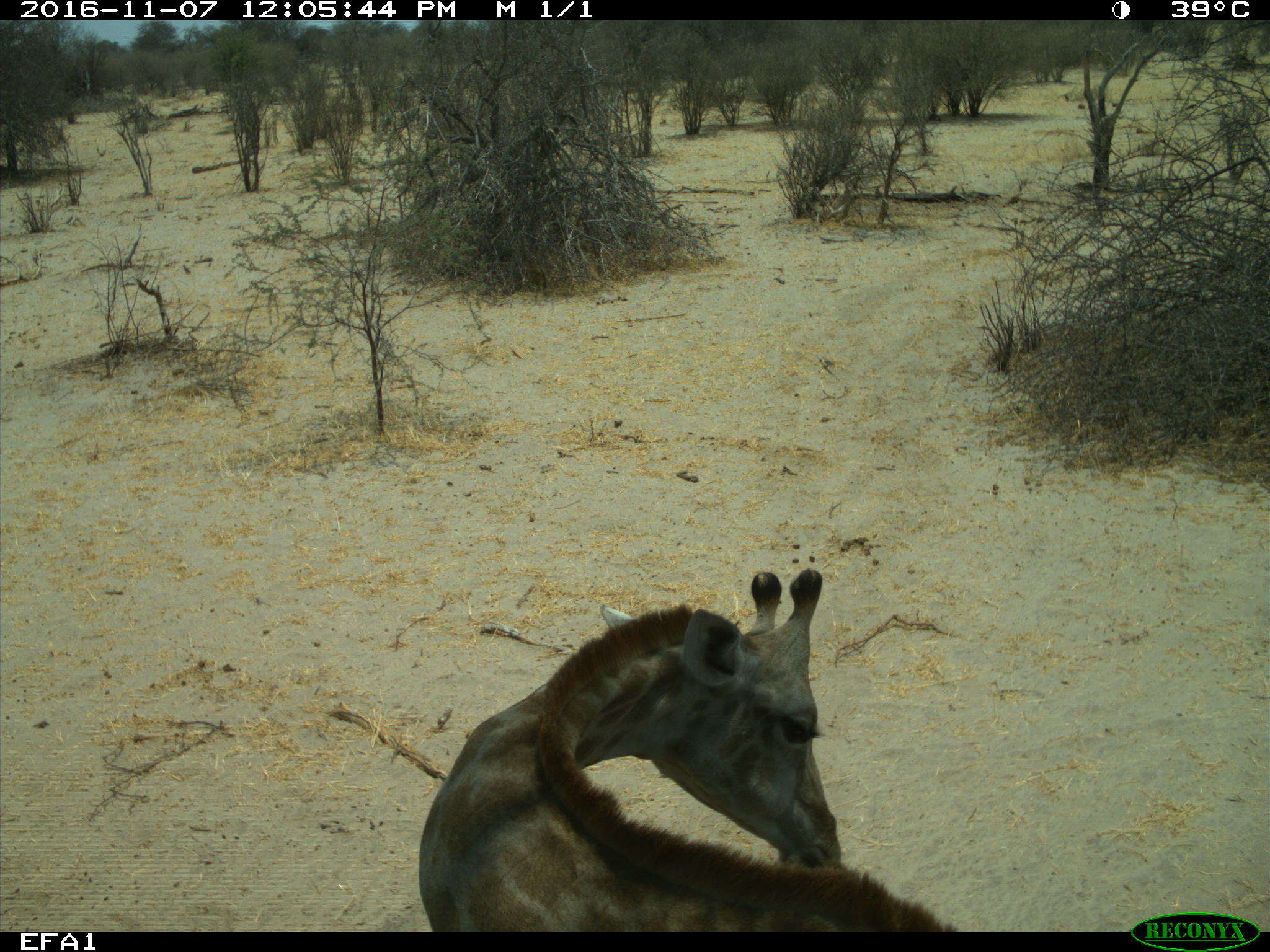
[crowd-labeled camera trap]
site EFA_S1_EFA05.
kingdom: Animalia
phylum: Chordata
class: Mammalia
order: Artiodactyla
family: Giraffidae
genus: Giraffa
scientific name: Giraffa camelopardalis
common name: giraffe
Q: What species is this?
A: Giraffe (Giraffa camelopardalis).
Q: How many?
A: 1.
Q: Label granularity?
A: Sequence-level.